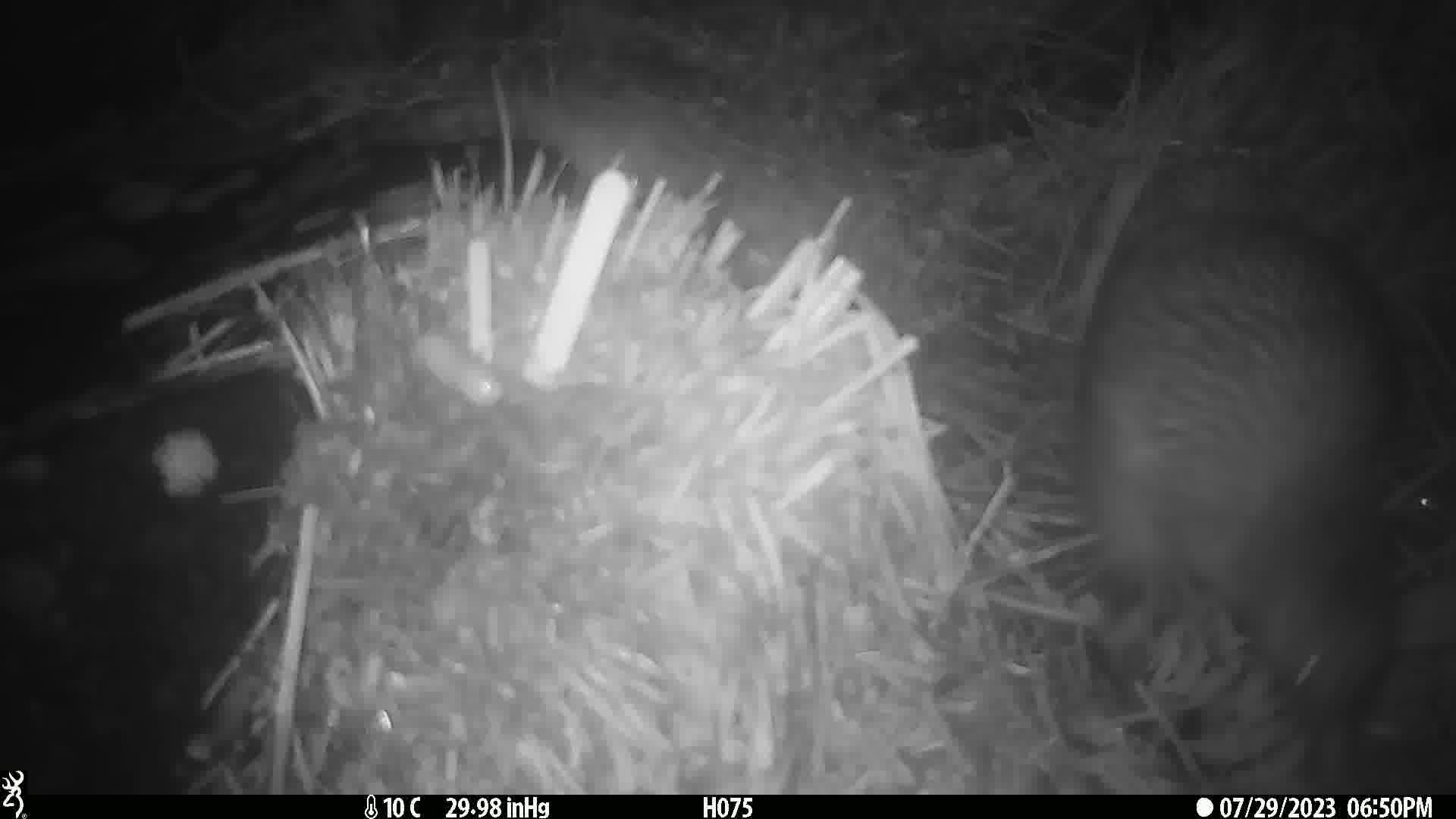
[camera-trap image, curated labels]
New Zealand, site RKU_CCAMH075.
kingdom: Animalia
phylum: Chordata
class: Aves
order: Apterygiformes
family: Apterygidae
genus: Apteryx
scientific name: Apteryx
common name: kiwi